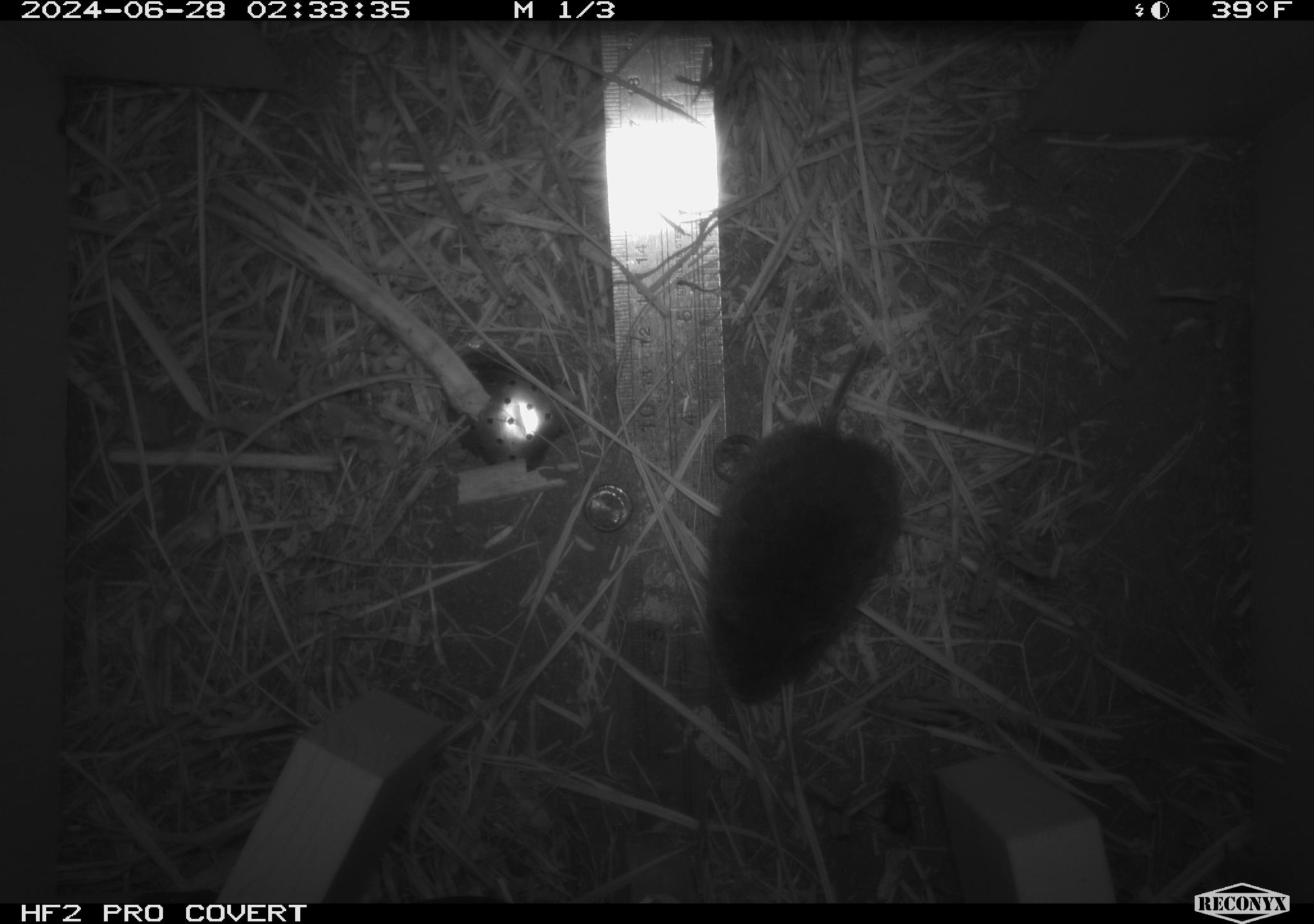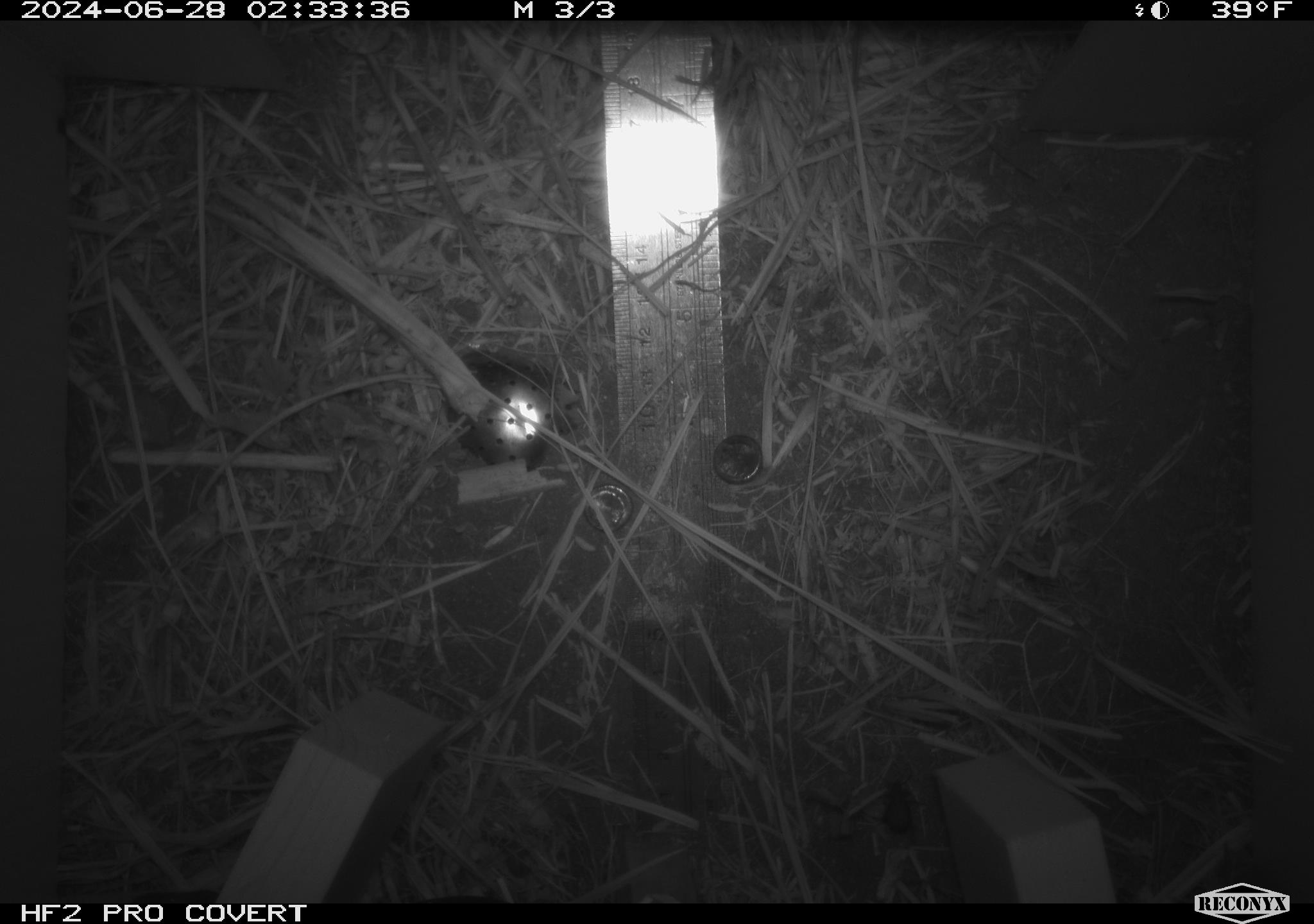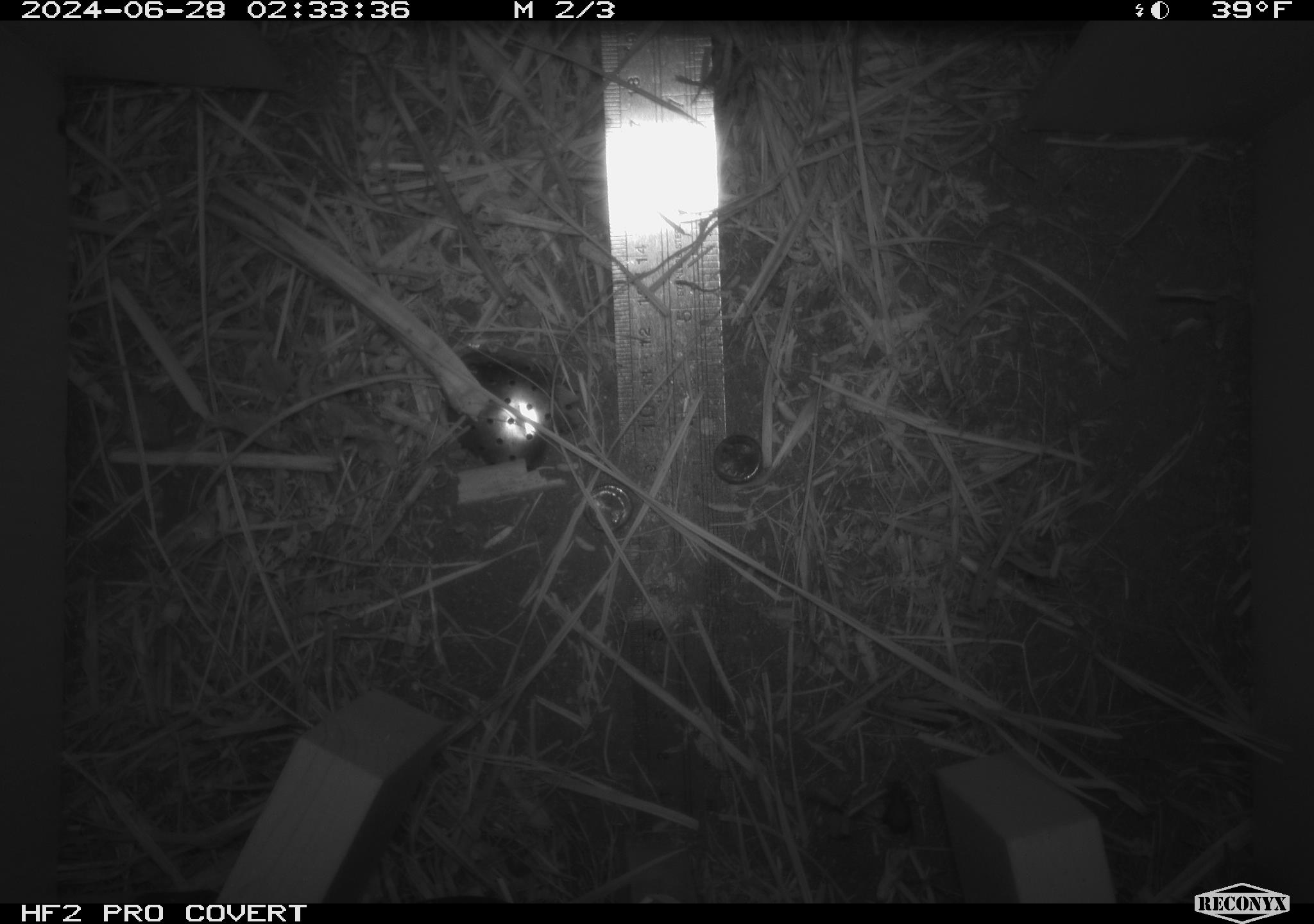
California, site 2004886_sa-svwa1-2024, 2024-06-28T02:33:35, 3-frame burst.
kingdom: Animalia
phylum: Chordata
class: Mammalia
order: Rodentia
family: Cricetidae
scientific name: Arvicolinae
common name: voles, lemmings, and muskrats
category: arvicolinae subfamily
Arvicolinae subfamily (voles, lemmings, and muskrats) (Arvicolinae).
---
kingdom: Animalia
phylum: Arthropoda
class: Insecta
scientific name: Insecta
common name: insect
Insect (Insecta).